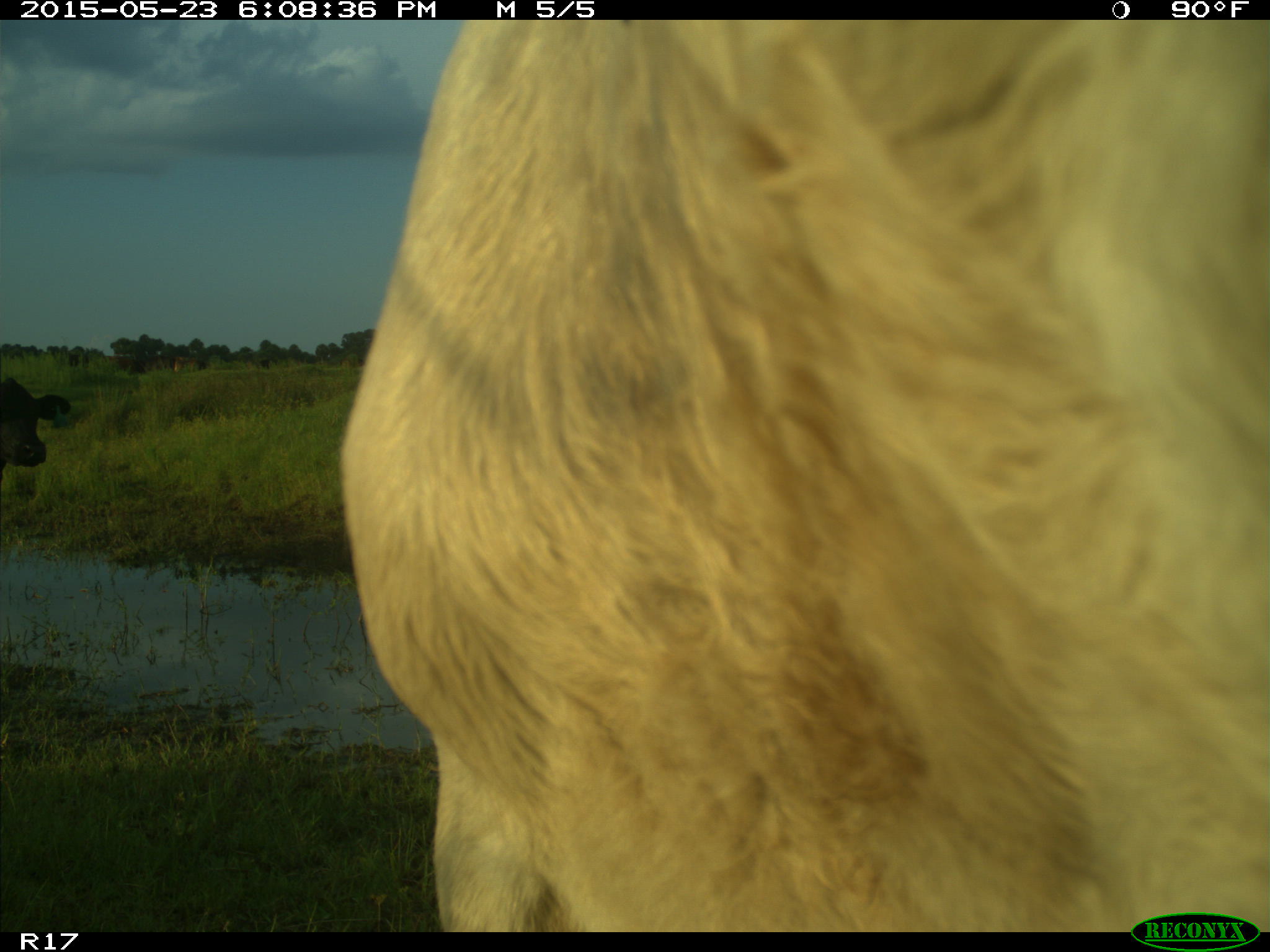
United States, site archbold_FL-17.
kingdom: Animalia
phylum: Chordata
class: Mammalia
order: Artiodactyla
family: Bovidae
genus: Bos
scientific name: Bos taurus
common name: domestic cow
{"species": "Bos taurus (domestic cow)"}